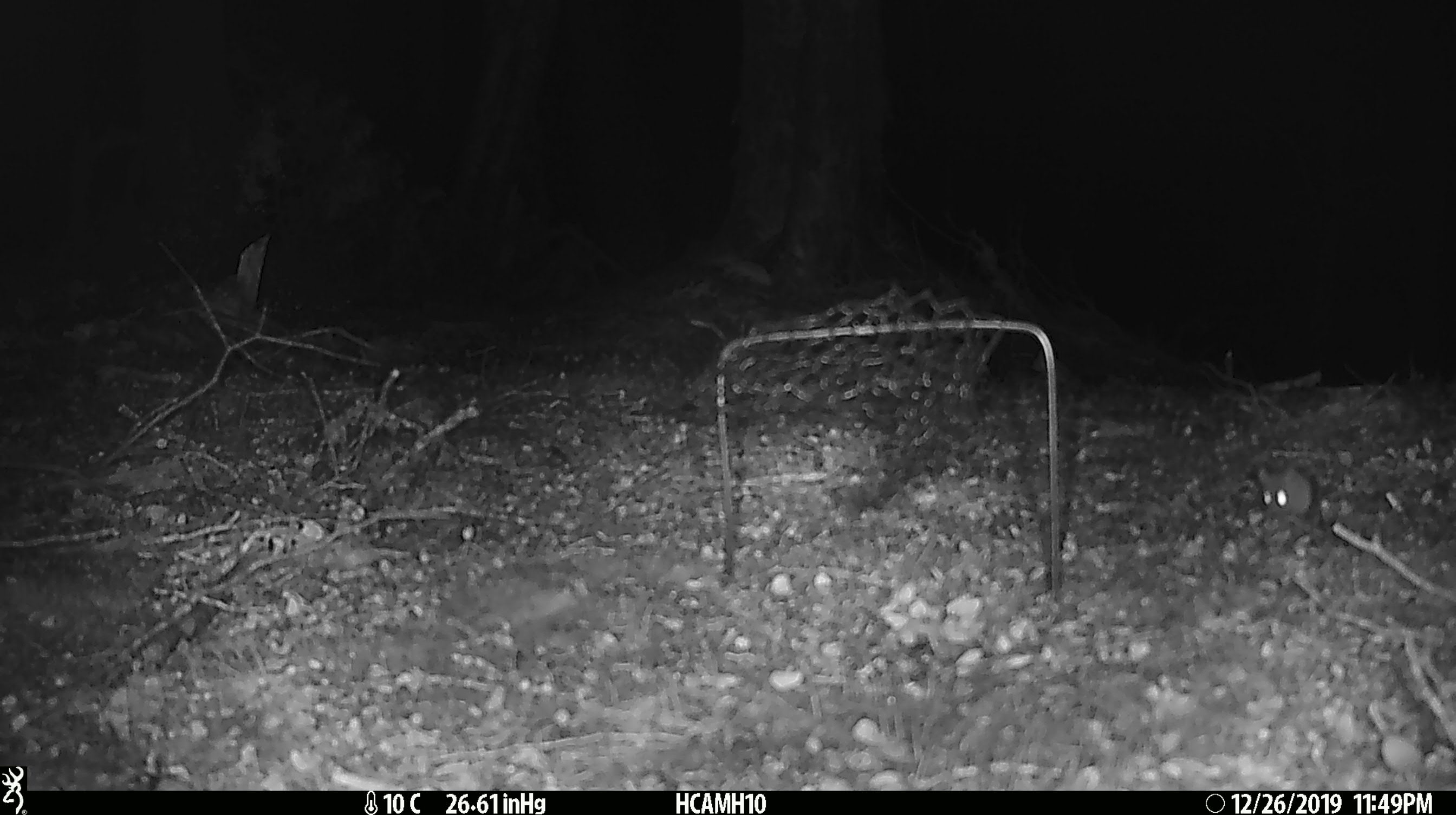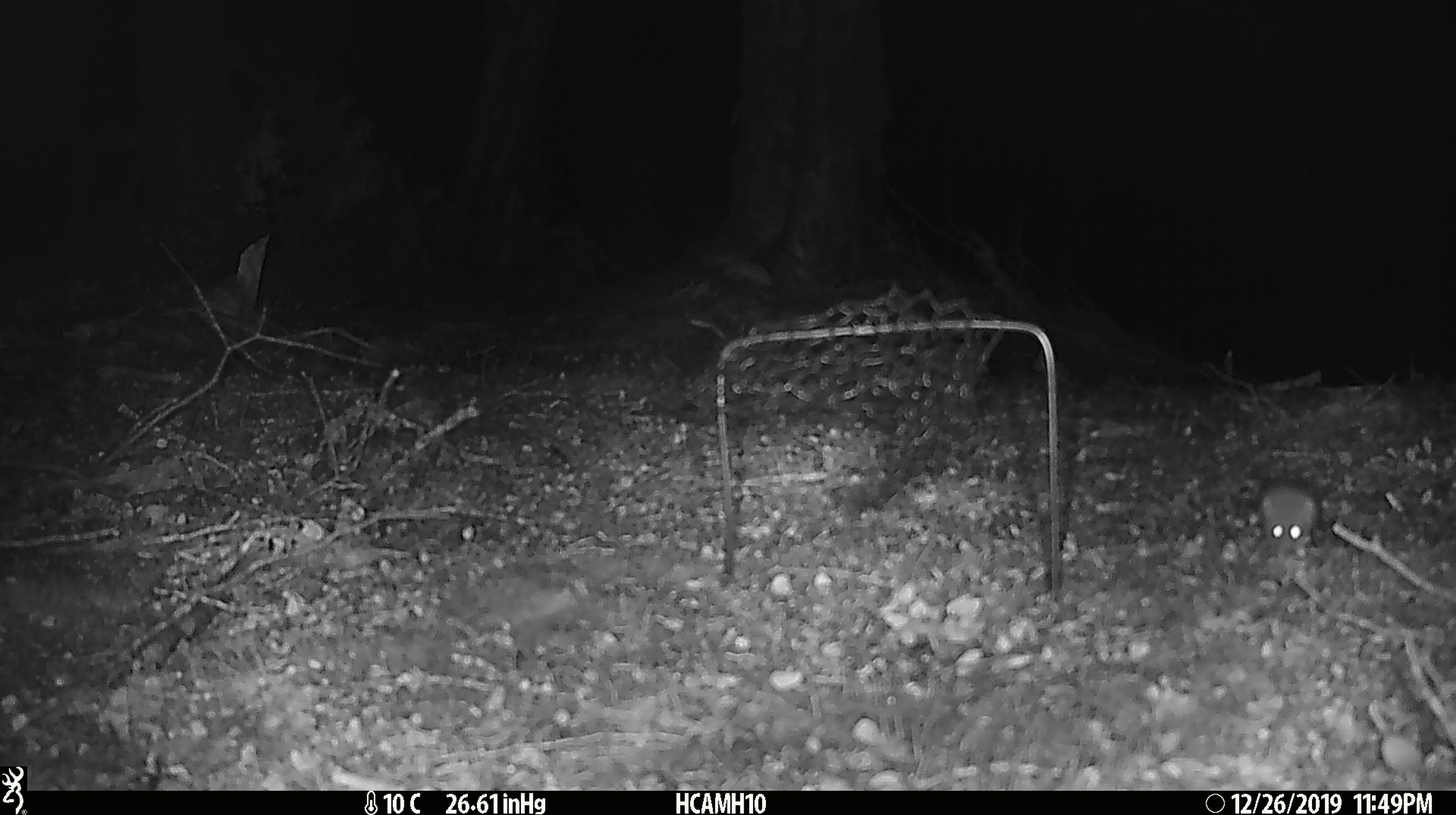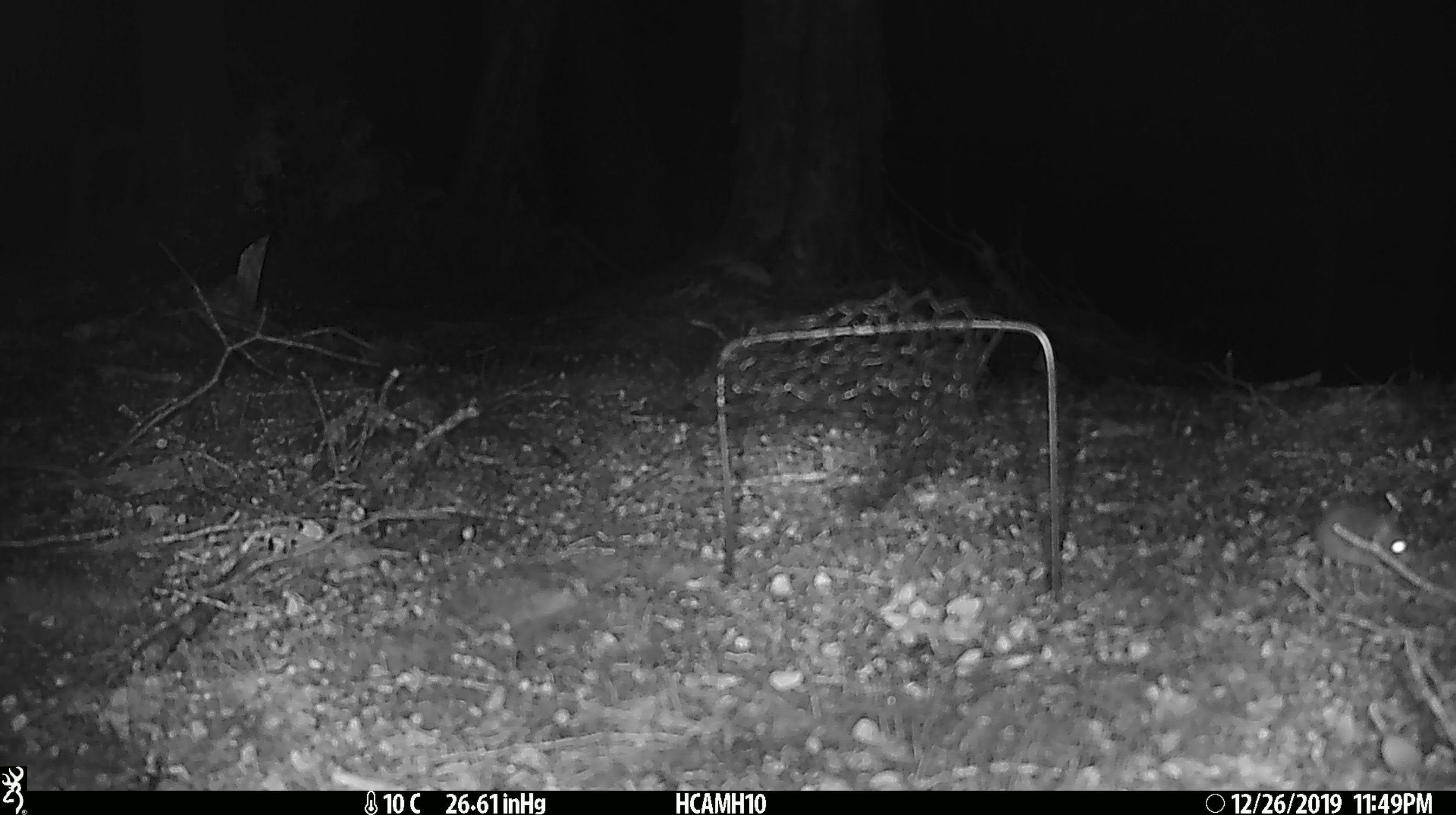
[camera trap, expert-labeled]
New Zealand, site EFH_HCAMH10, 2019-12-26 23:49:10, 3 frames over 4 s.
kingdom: Animalia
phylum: Chordata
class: Mammalia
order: Rodentia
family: Muridae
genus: Mus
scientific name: Mus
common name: mouse